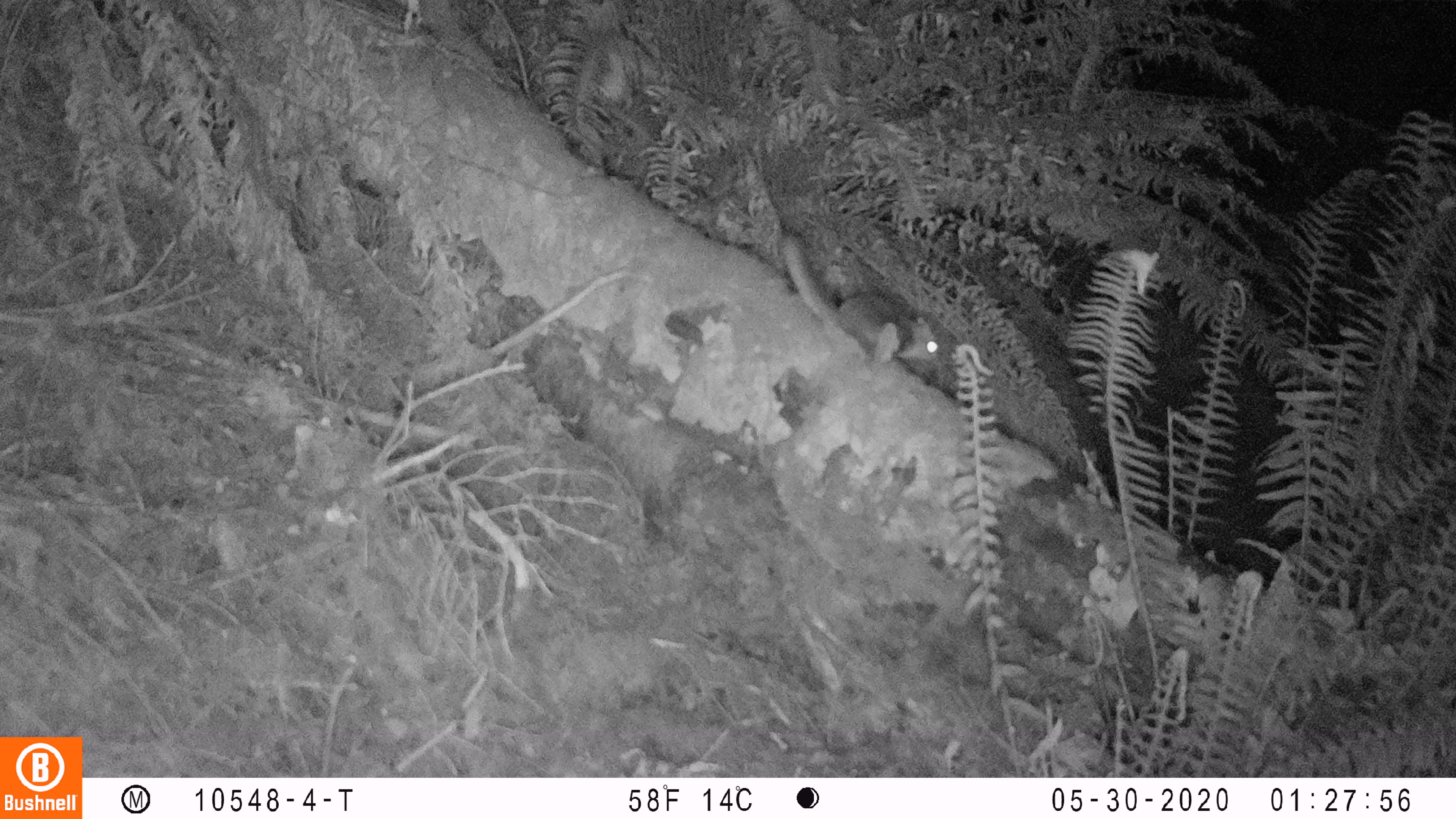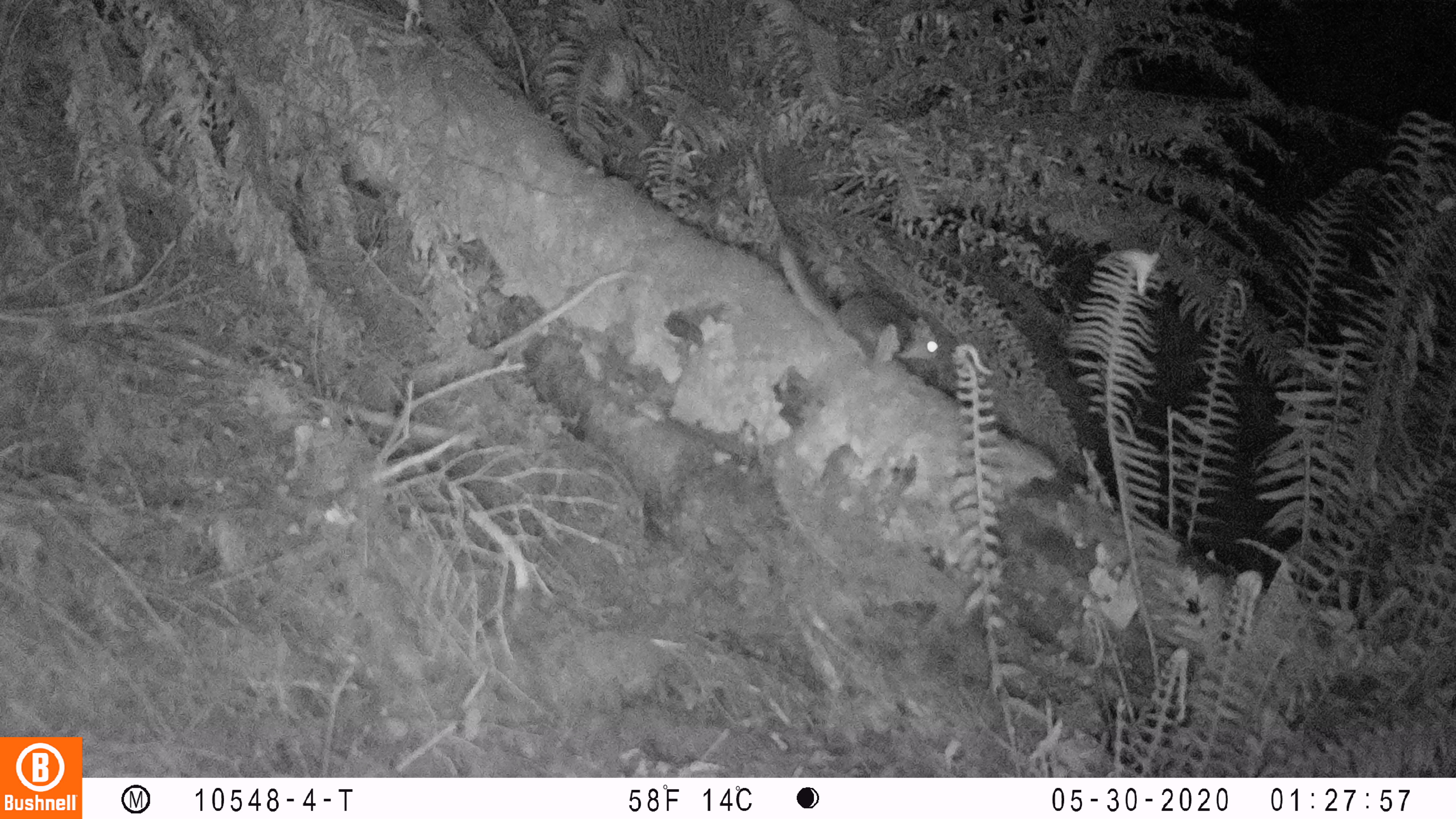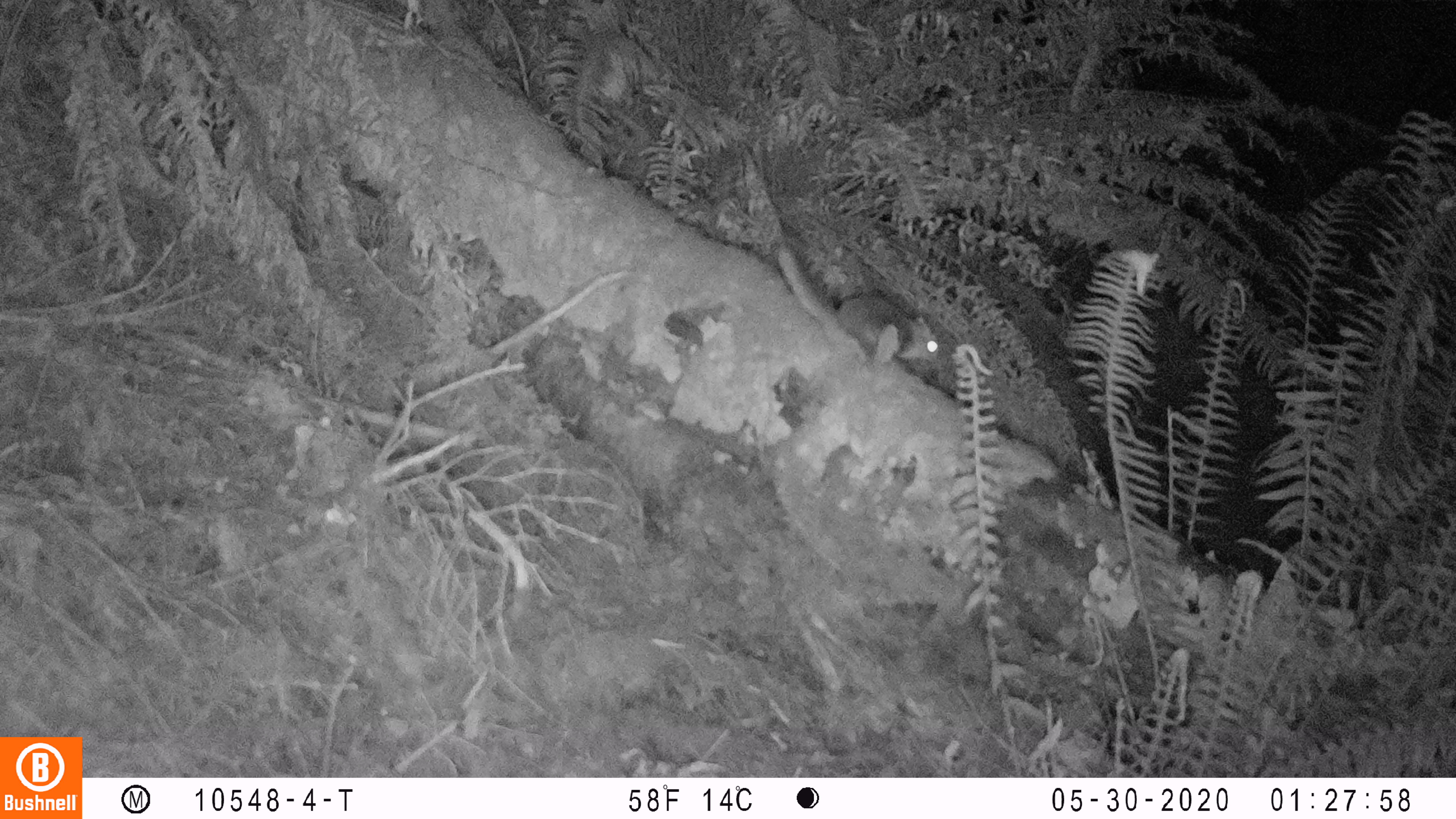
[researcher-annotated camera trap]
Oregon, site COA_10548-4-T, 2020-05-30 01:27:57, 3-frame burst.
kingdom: Animalia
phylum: Chordata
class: Mammalia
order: Rodentia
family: Sciuridae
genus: Glaucomys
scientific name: Glaucomys oregonensis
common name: humboldt's flying squirrel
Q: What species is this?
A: Humboldt's flying squirrel (Glaucomys oregonensis).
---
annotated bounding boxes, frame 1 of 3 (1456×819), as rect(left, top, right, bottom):
humboldt's flying squirrel: rect(769, 218, 951, 371)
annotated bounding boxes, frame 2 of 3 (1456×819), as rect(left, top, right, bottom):
humboldt's flying squirrel: rect(767, 231, 951, 374)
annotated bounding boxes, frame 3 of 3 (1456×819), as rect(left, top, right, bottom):
humboldt's flying squirrel: rect(765, 238, 950, 377)